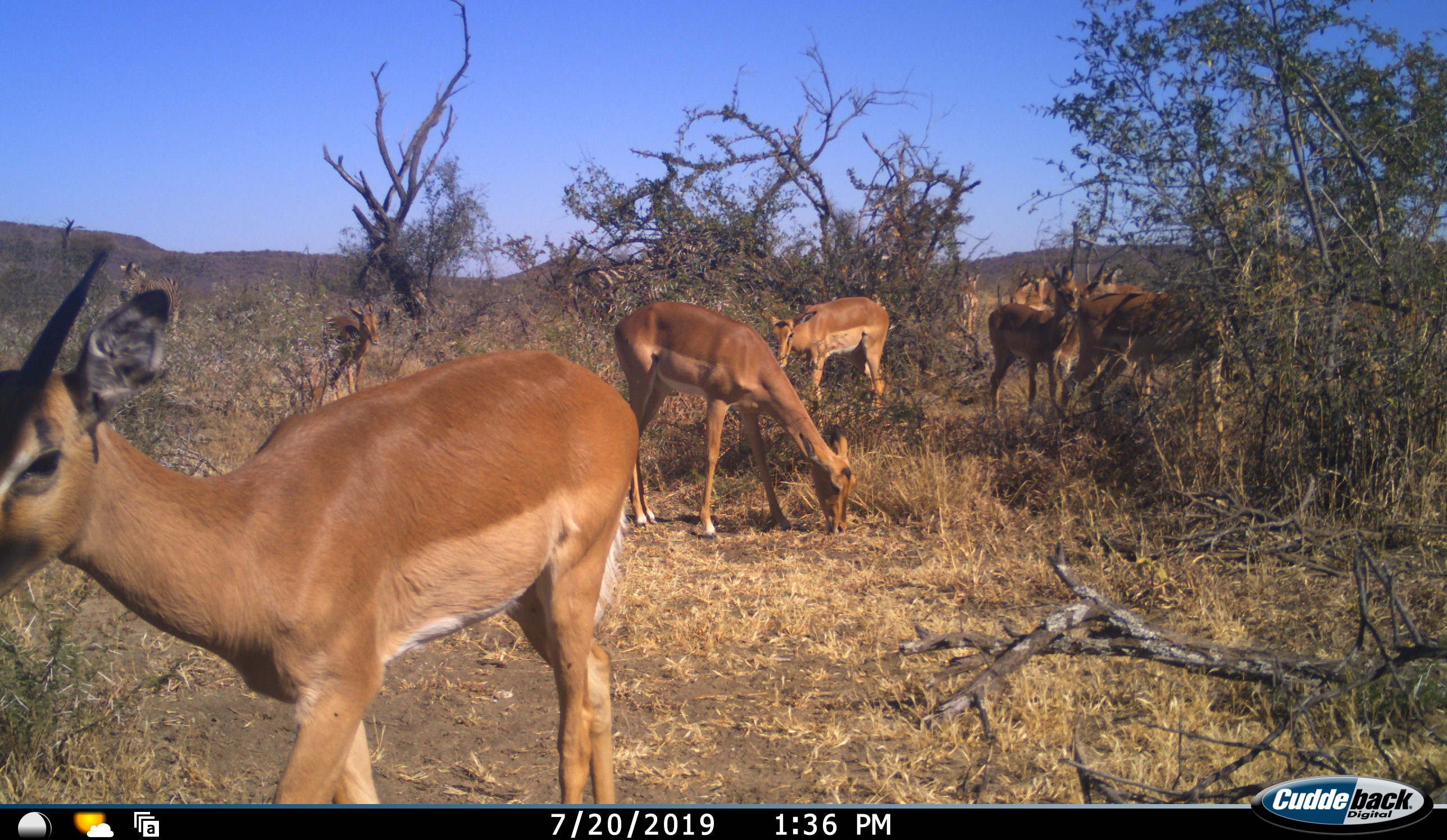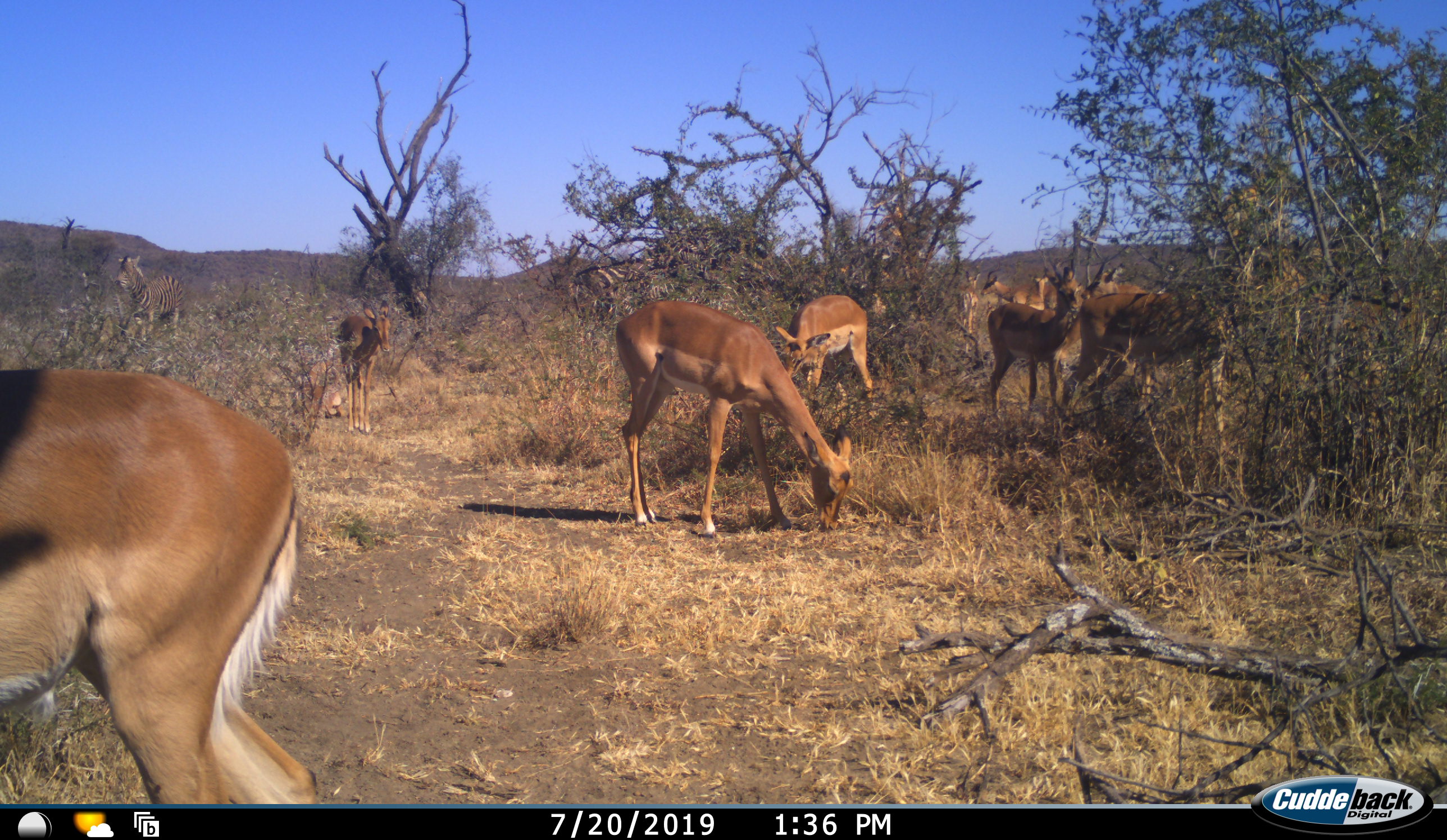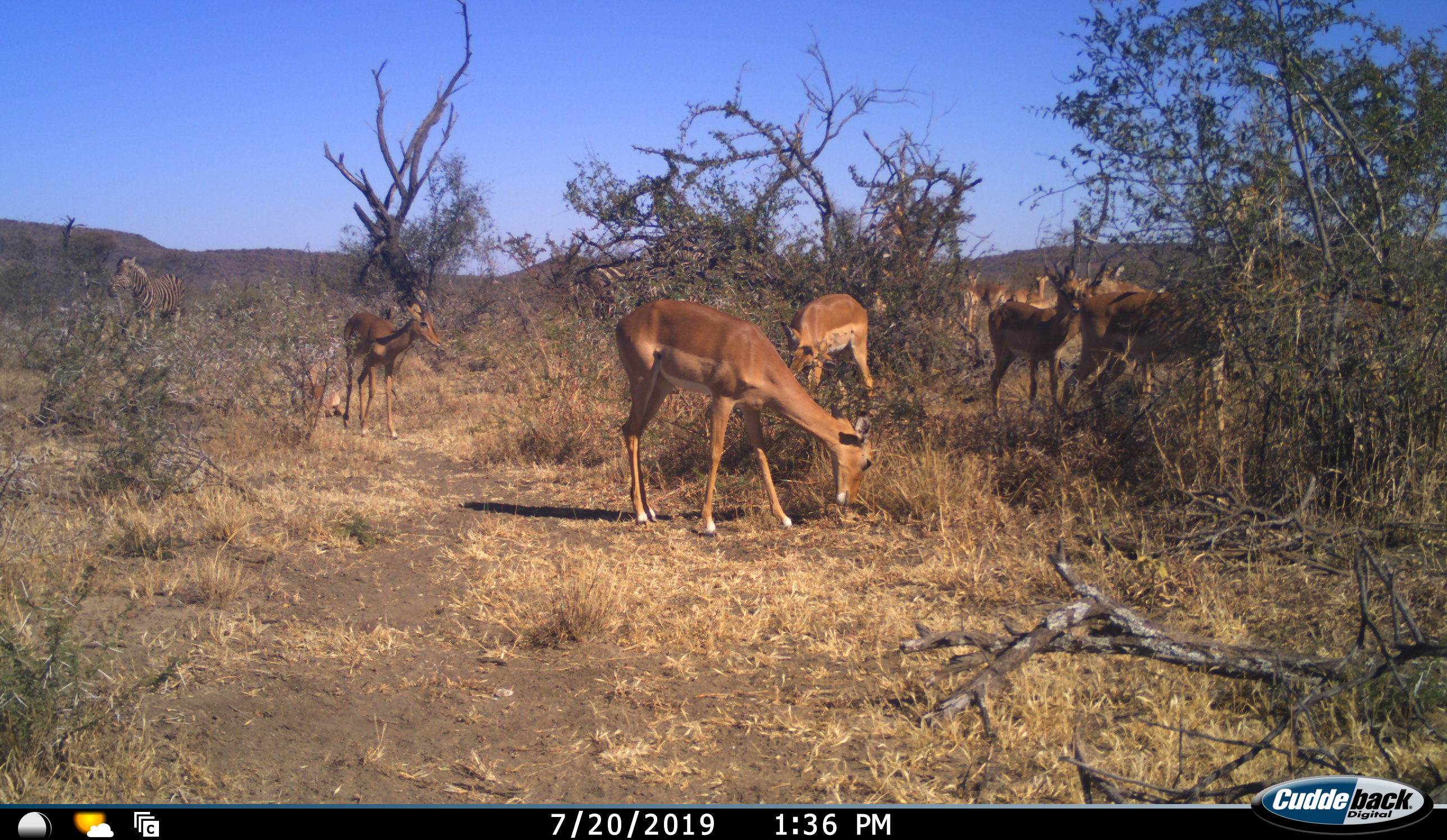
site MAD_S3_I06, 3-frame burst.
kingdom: Animalia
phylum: Chordata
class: Mammalia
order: Artiodactyla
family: Bovidae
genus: Aepyceros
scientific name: Aepyceros melampus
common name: impala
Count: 11-50.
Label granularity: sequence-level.